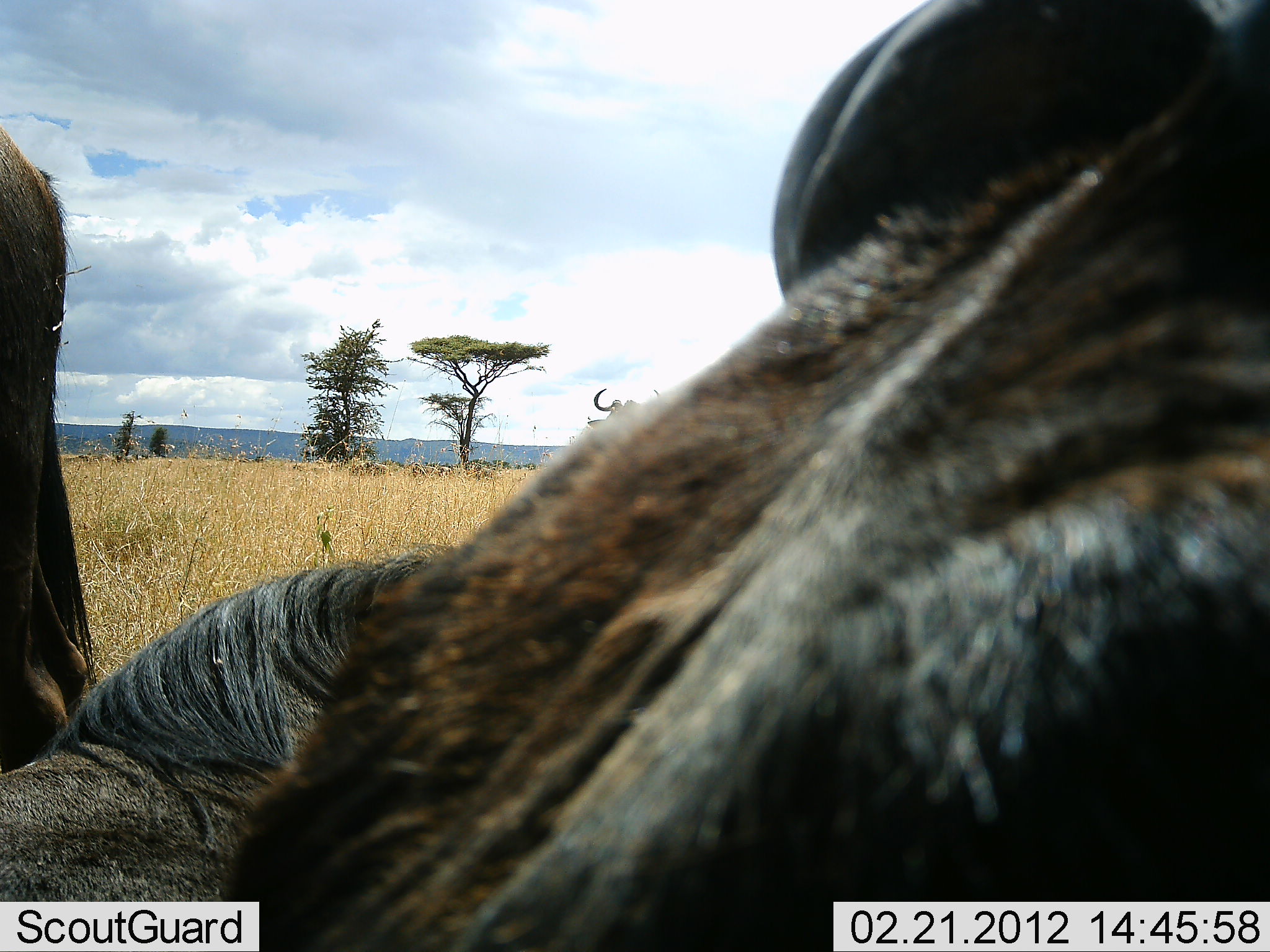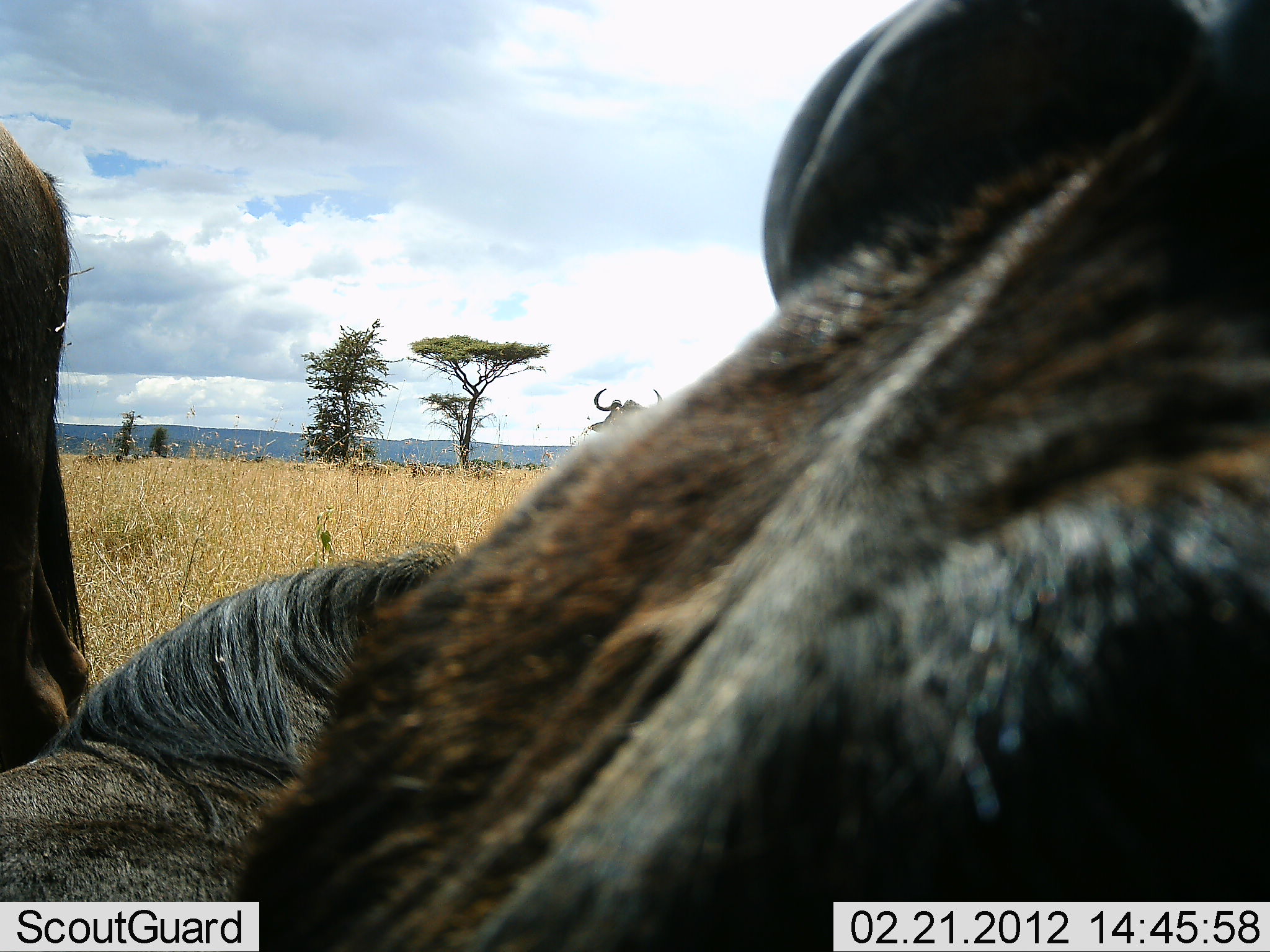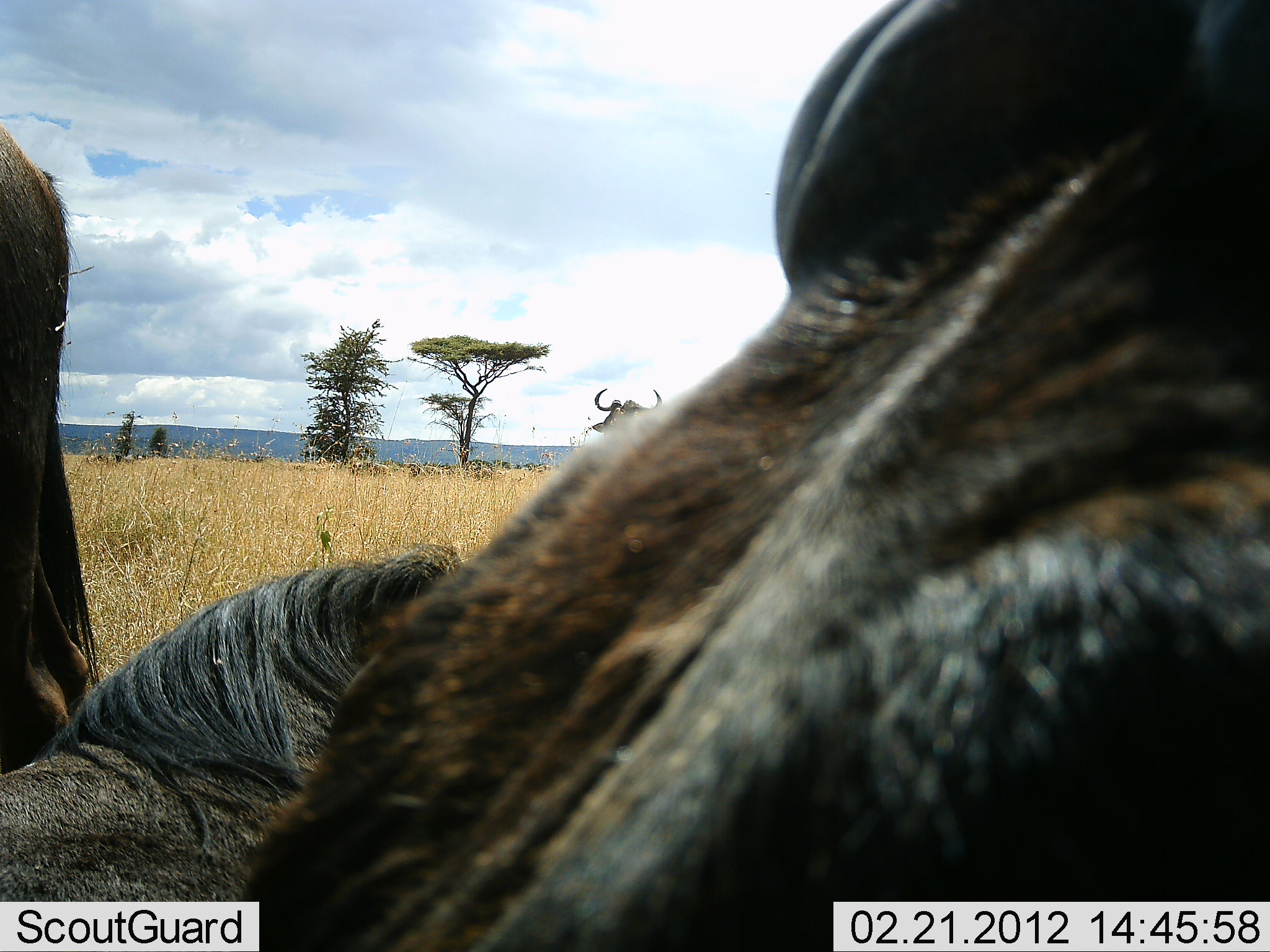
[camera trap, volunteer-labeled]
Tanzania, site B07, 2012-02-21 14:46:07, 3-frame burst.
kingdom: Animalia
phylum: Chordata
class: Mammalia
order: Artiodactyla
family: Bovidae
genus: Connochaetes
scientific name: Connochaetes taurinus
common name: blue wildebeest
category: wildebeest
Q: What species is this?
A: Wildebeest (blue wildebeest) (Connochaetes taurinus).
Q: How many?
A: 4.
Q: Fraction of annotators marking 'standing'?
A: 90%.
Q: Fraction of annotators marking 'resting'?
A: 90%.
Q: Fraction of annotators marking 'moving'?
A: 0%.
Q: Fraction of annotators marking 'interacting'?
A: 0%.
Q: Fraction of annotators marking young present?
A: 0%.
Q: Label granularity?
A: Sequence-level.